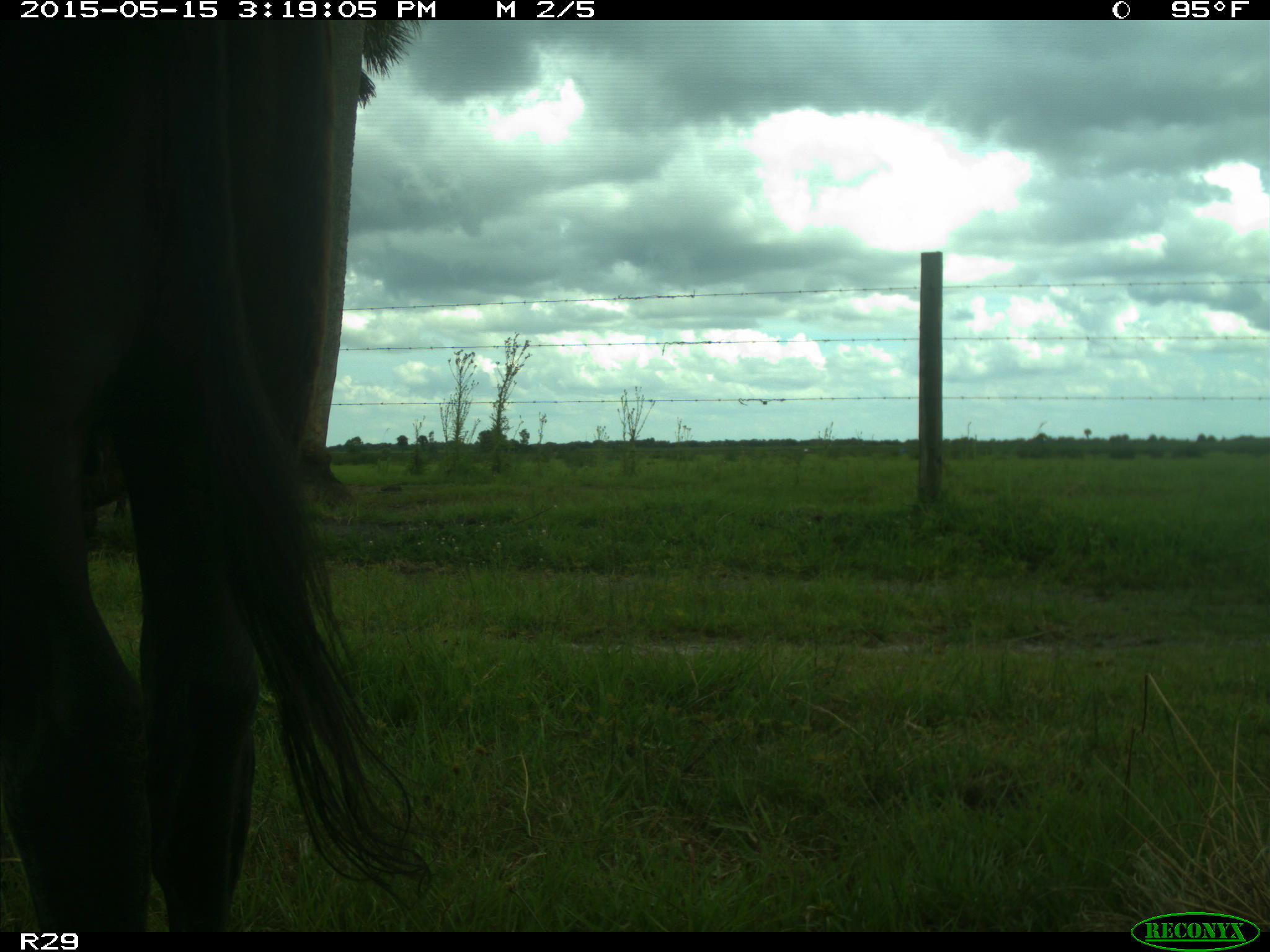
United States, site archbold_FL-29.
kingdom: Animalia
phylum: Chordata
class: Mammalia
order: Artiodactyla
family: Bovidae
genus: Bos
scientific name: Bos taurus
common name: domestic cow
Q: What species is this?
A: Bos taurus (domestic cow).